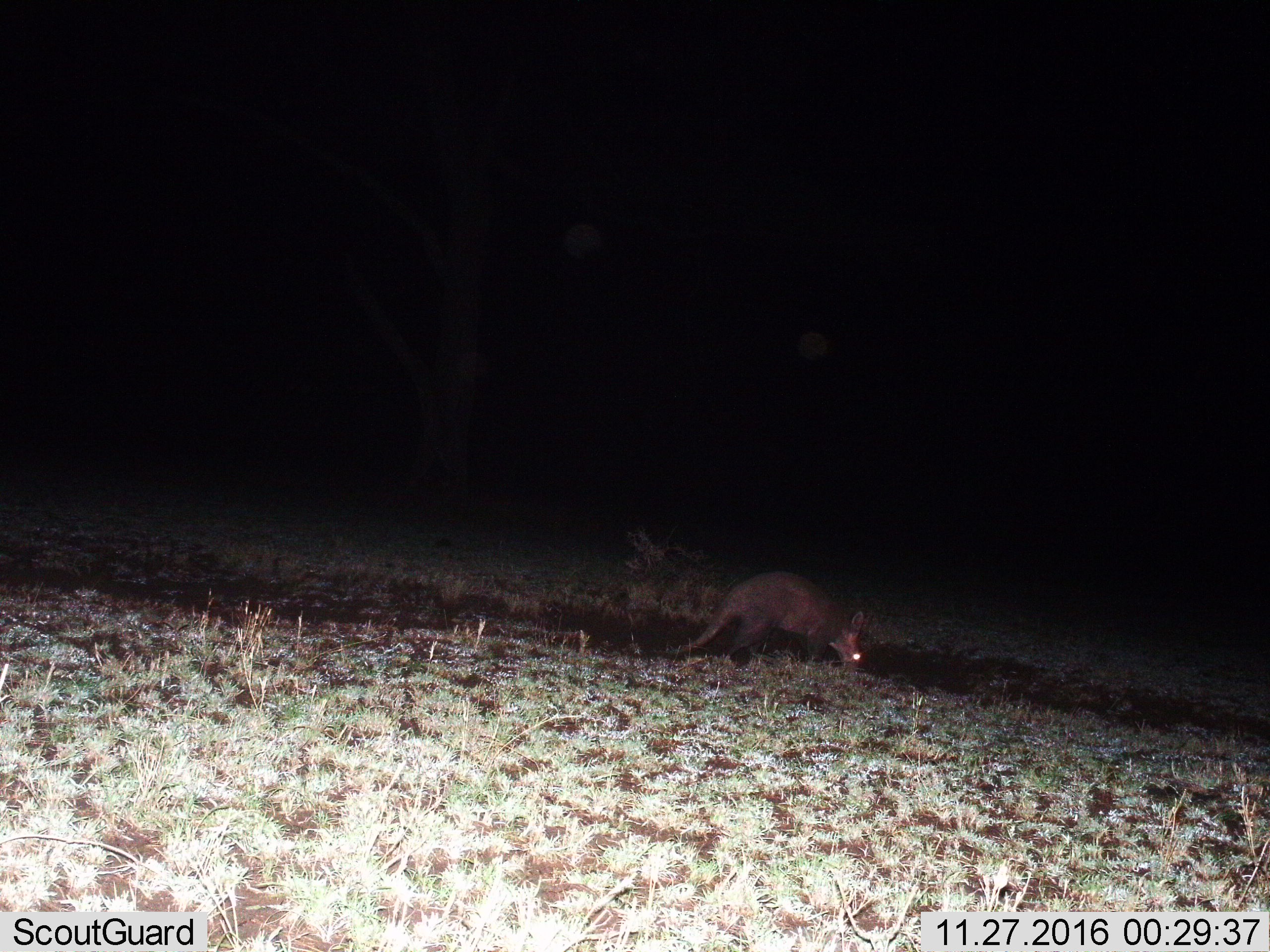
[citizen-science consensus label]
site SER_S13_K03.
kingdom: Animalia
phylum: Chordata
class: Mammalia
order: Tubulidentata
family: Orycteropodidae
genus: Orycteropus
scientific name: Orycteropus afer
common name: aardvark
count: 1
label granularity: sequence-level